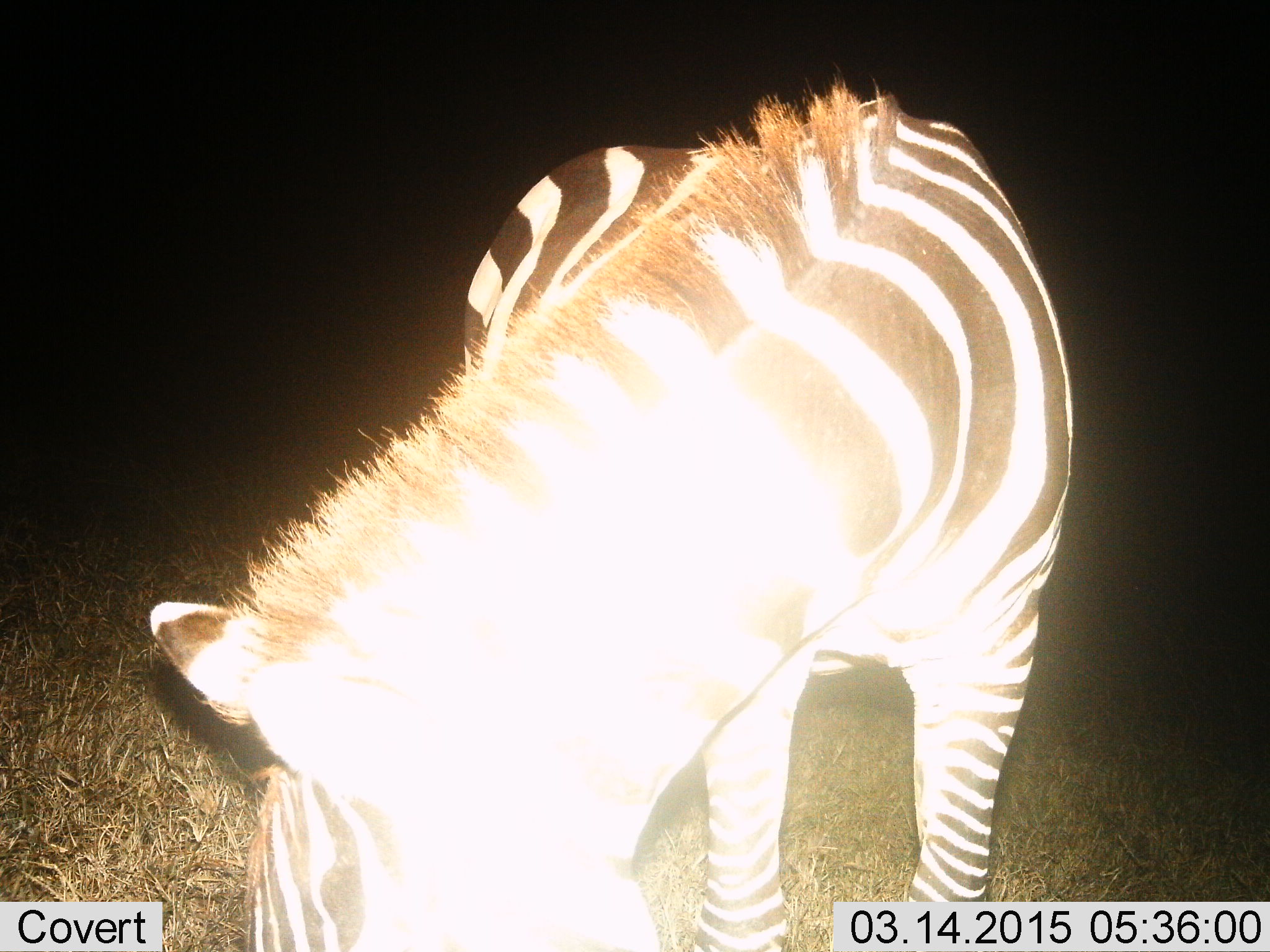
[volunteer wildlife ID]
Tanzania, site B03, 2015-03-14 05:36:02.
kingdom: Animalia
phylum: Chordata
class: Mammalia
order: Perissodactyla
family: Equidae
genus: Equus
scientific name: Equus quagga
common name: plains zebra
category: zebra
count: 1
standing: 60%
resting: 0%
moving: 0%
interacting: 0%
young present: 10%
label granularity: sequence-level